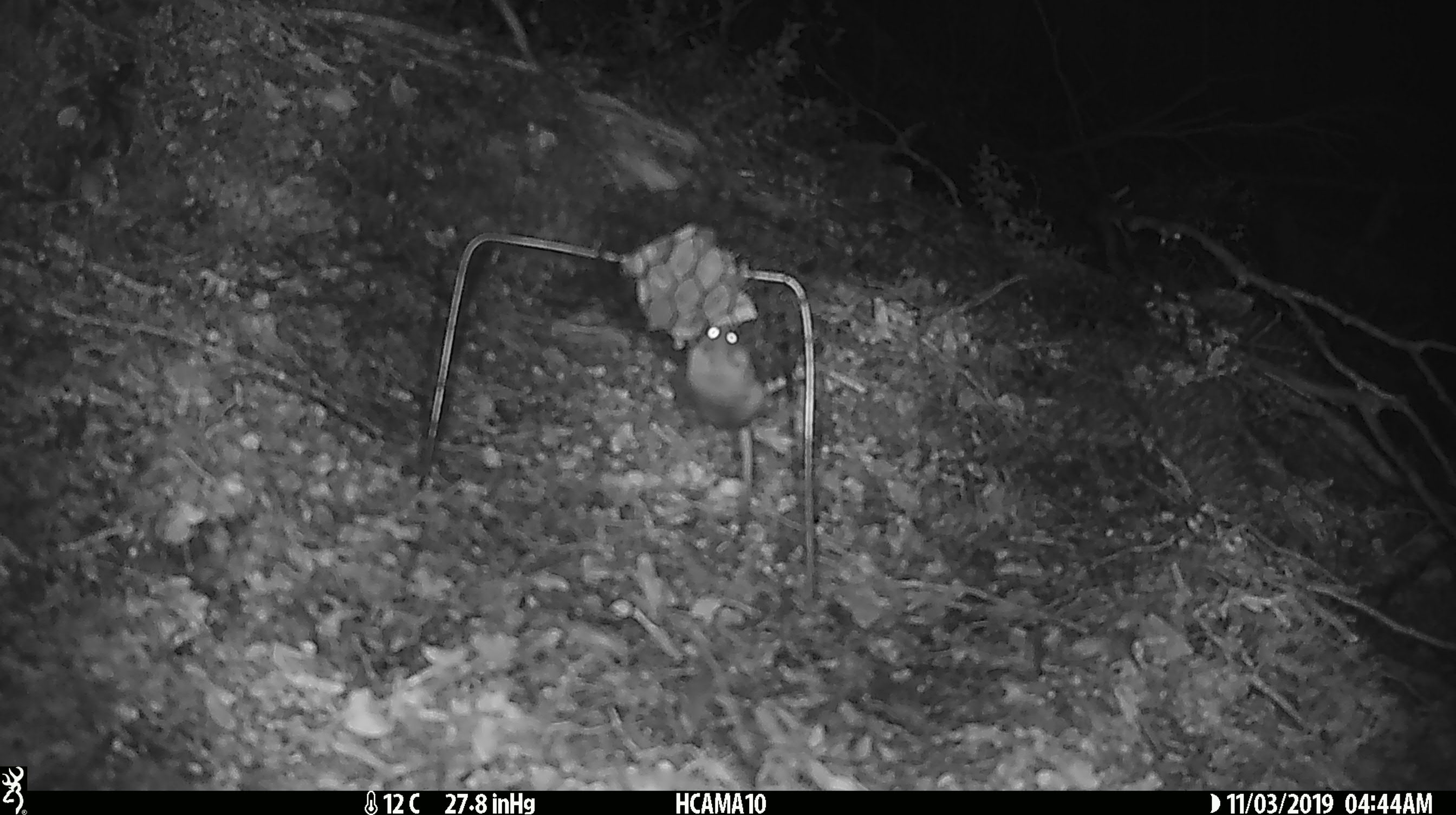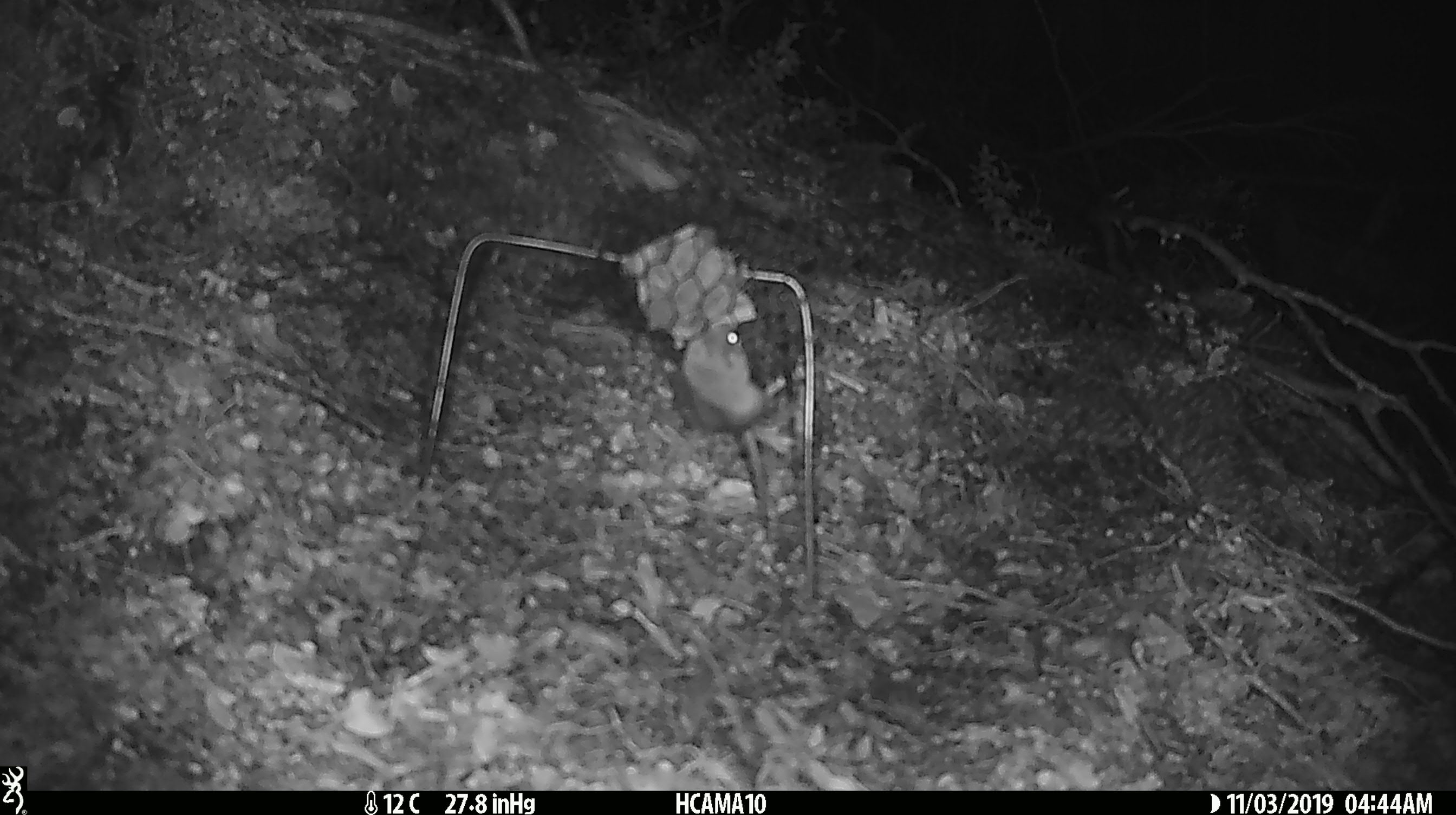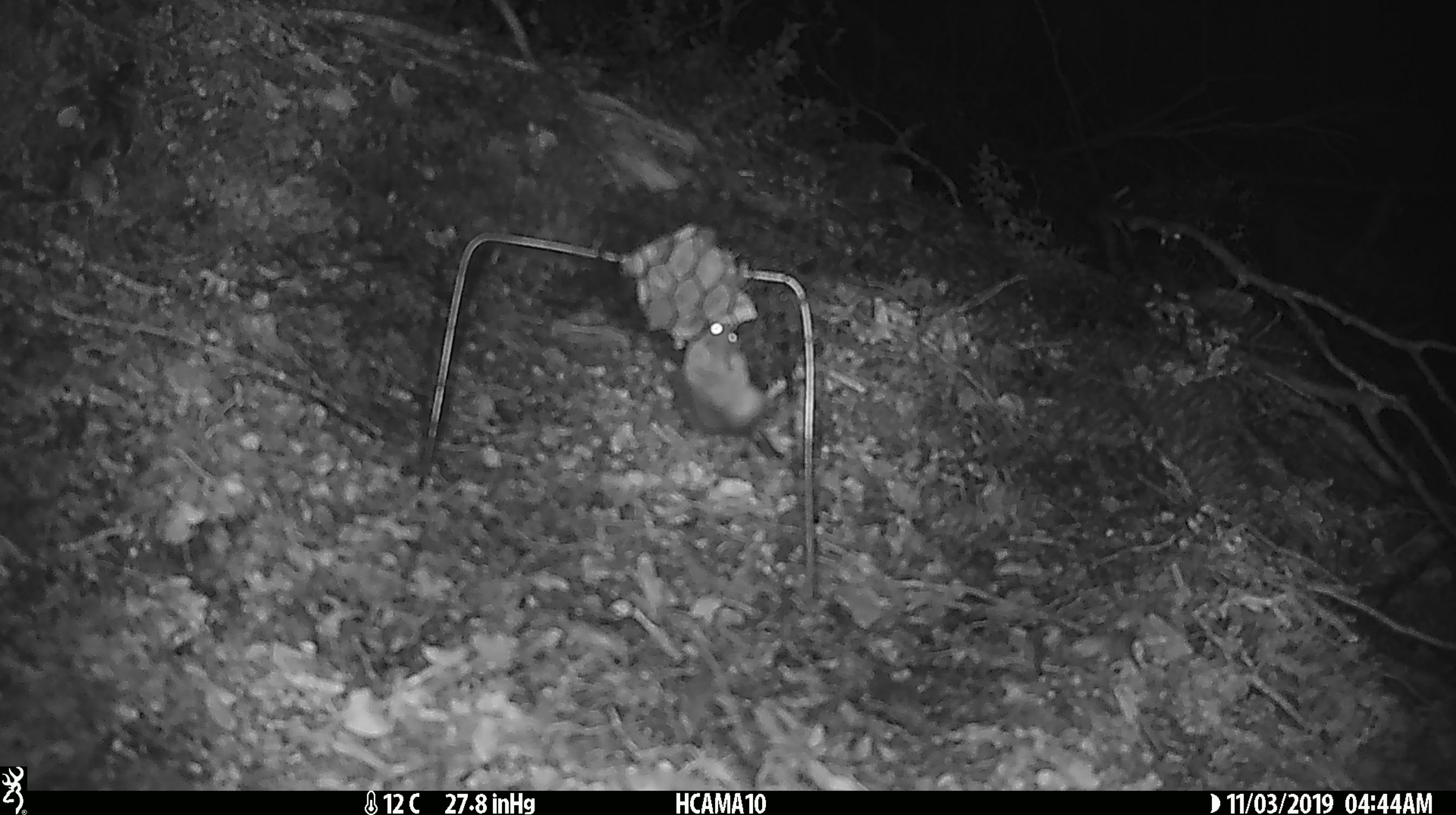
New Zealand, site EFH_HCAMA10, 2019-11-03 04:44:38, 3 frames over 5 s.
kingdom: Animalia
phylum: Chordata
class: Mammalia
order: Rodentia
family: Muridae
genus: Mus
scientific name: Mus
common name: mouse